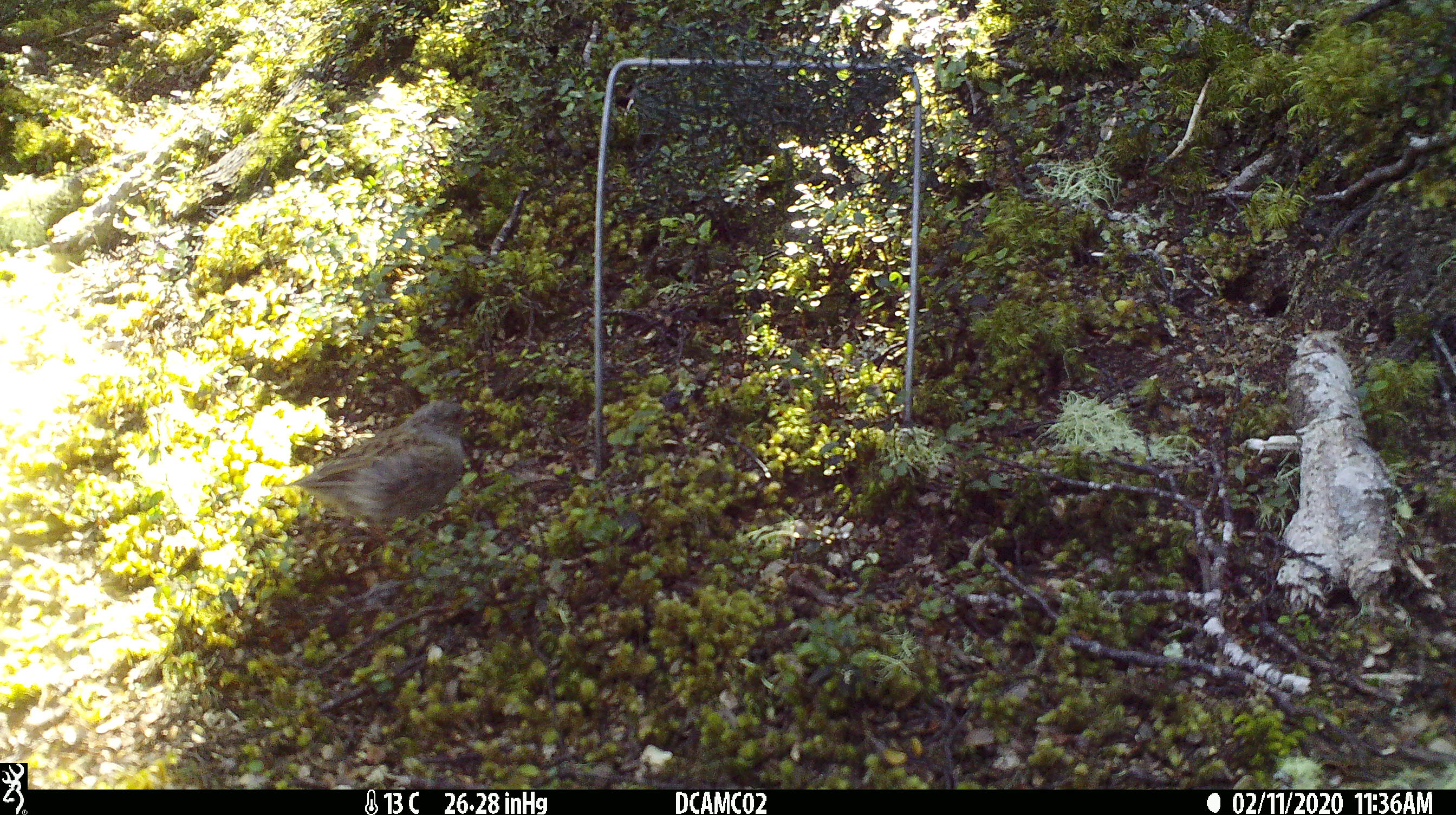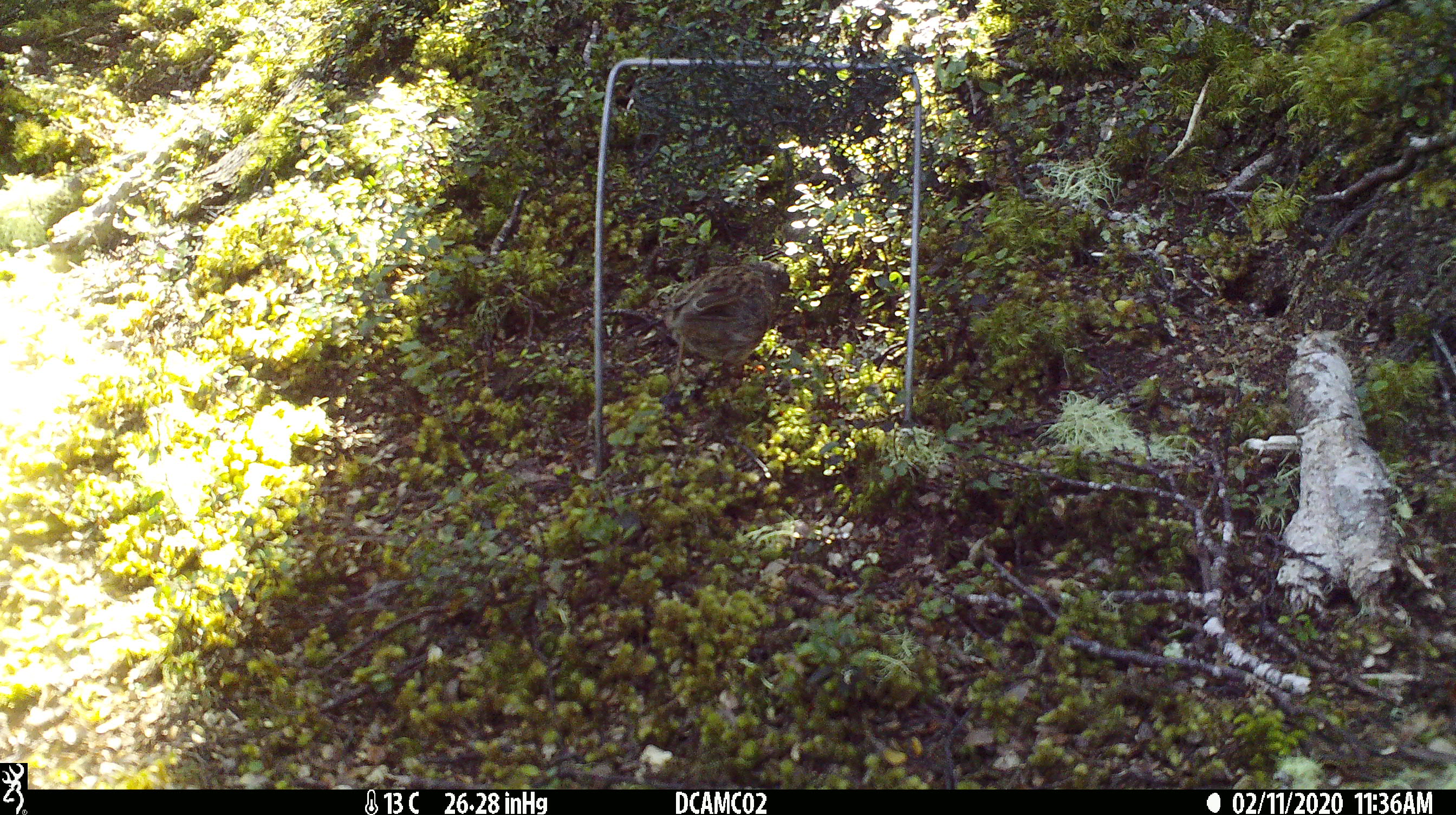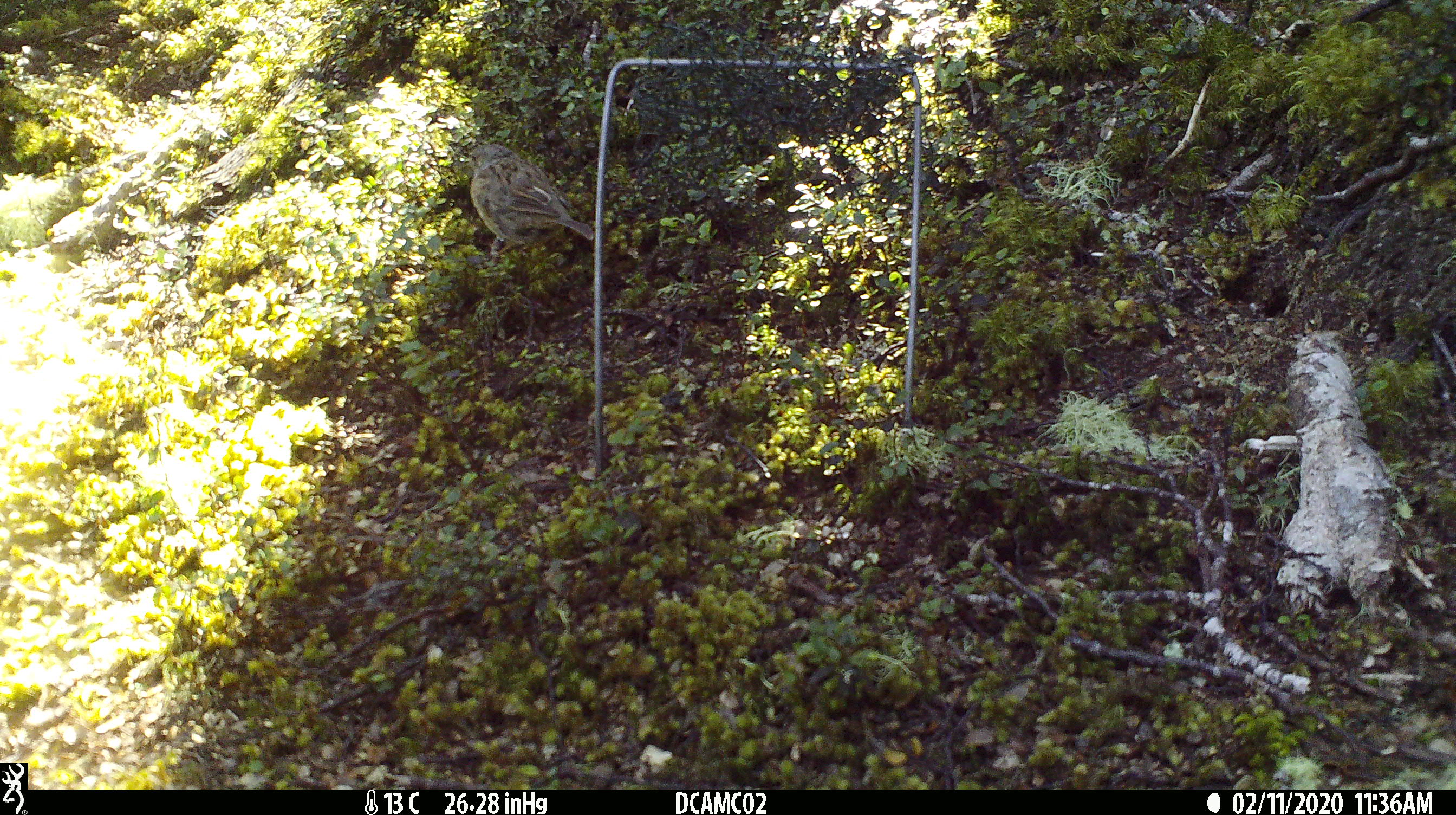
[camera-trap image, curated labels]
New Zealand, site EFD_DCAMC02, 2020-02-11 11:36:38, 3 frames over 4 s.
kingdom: Animalia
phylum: Chordata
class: Aves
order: Passeriformes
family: Prunellidae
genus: Prunella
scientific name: Prunella modularis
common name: dunnock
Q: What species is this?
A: Dunnock (Prunella modularis).